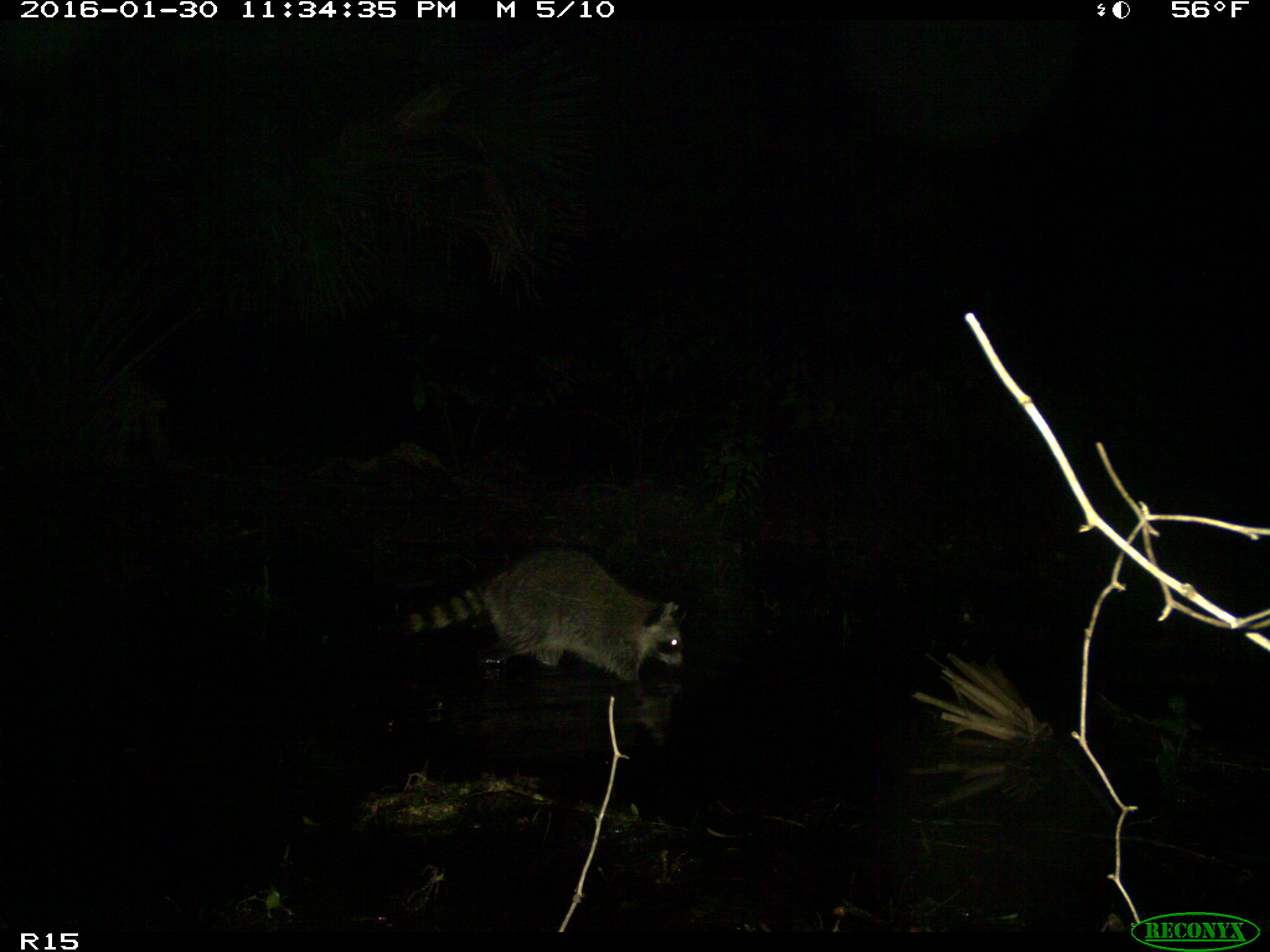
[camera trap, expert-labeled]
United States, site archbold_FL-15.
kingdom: Animalia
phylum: Chordata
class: Mammalia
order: Carnivora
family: Procyonidae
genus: Procyon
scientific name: Procyon lotor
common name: common raccoon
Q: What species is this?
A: Procyon lotor (common raccoon).